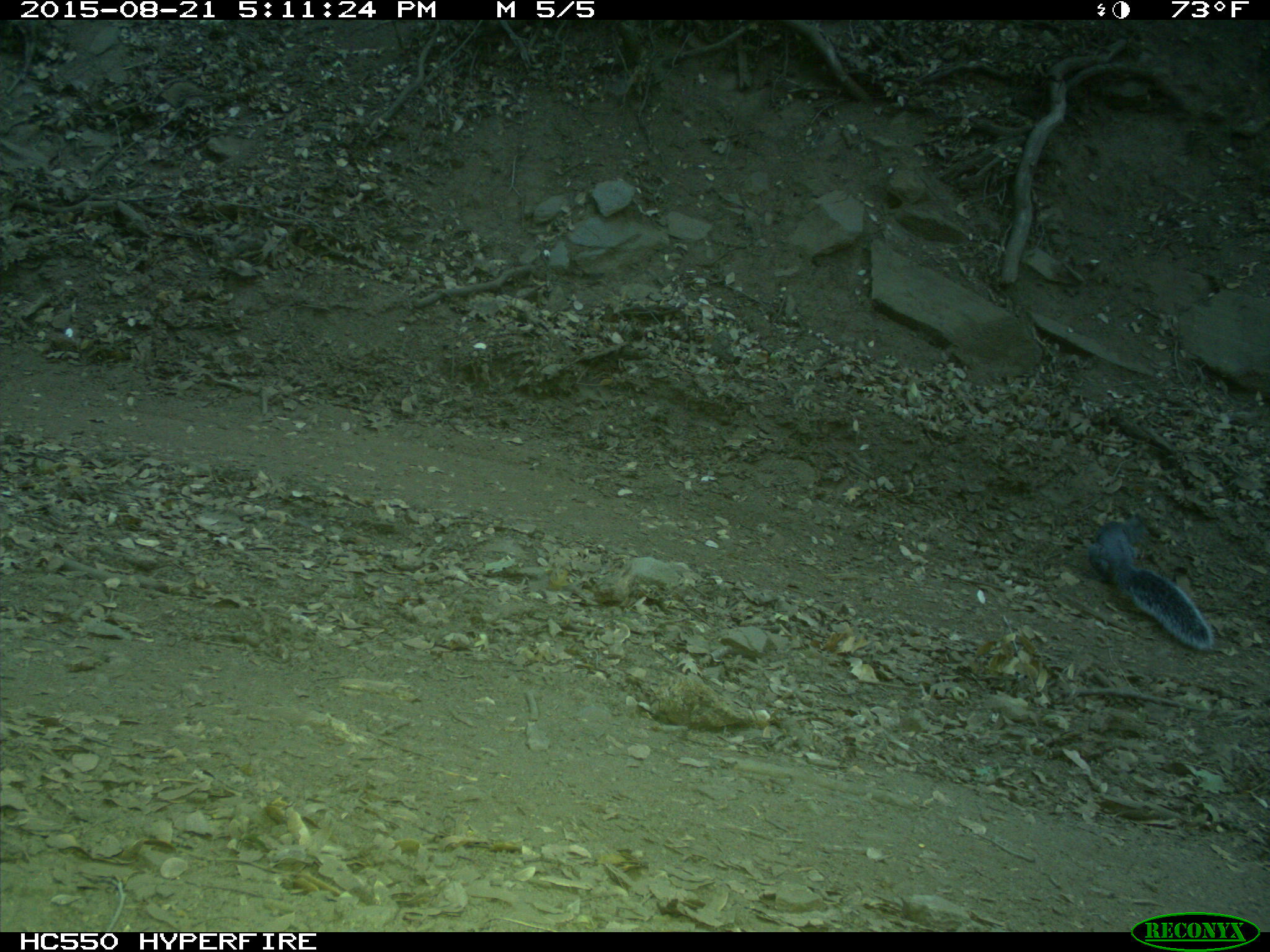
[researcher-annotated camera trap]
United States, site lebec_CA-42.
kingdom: Animalia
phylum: Chordata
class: Mammalia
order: Rodentia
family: Sciuridae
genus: Sciurus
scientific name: Sciurus carolinensis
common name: eastern gray squirrel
Sciurus carolinensis (eastern gray squirrel).